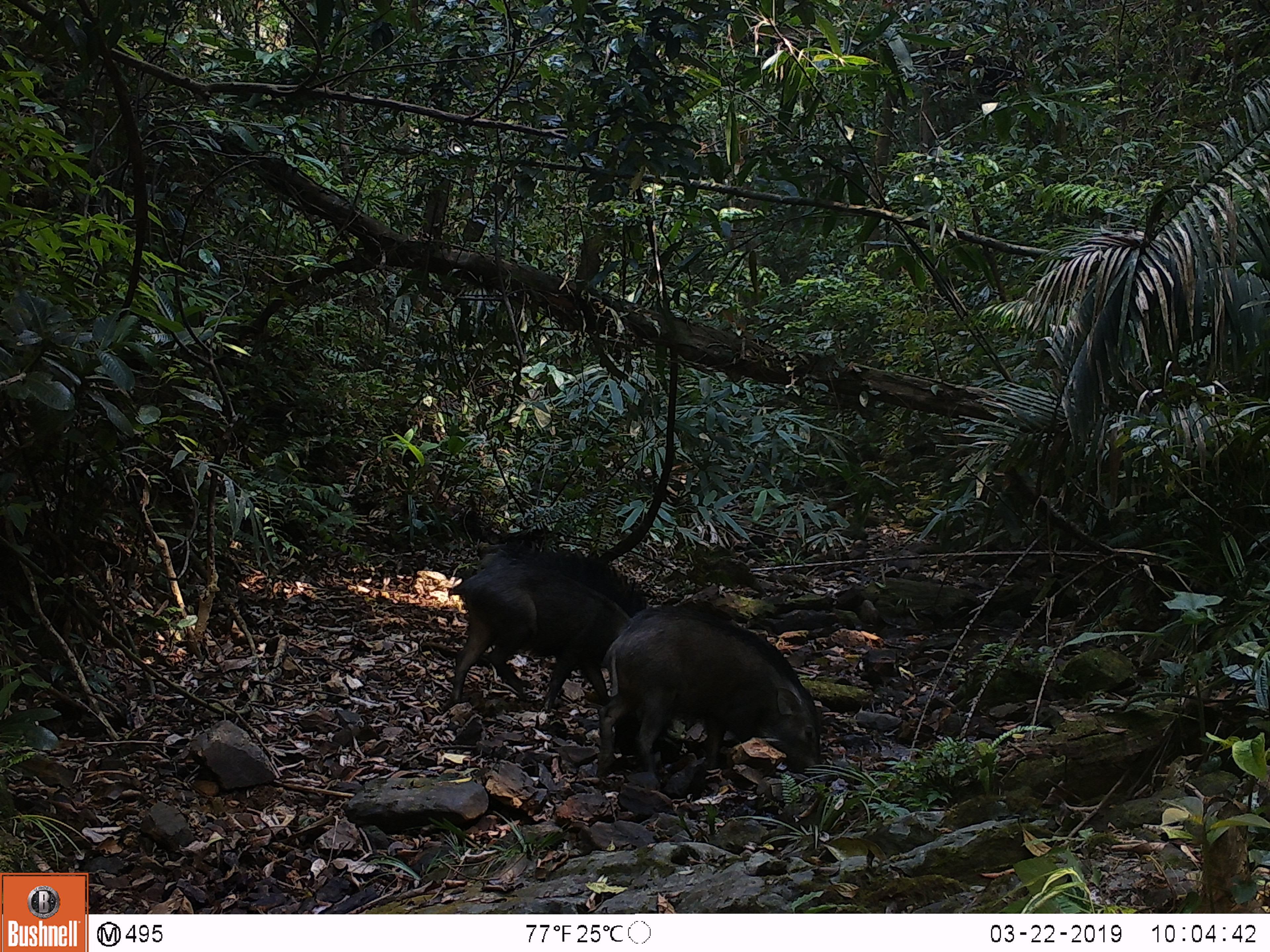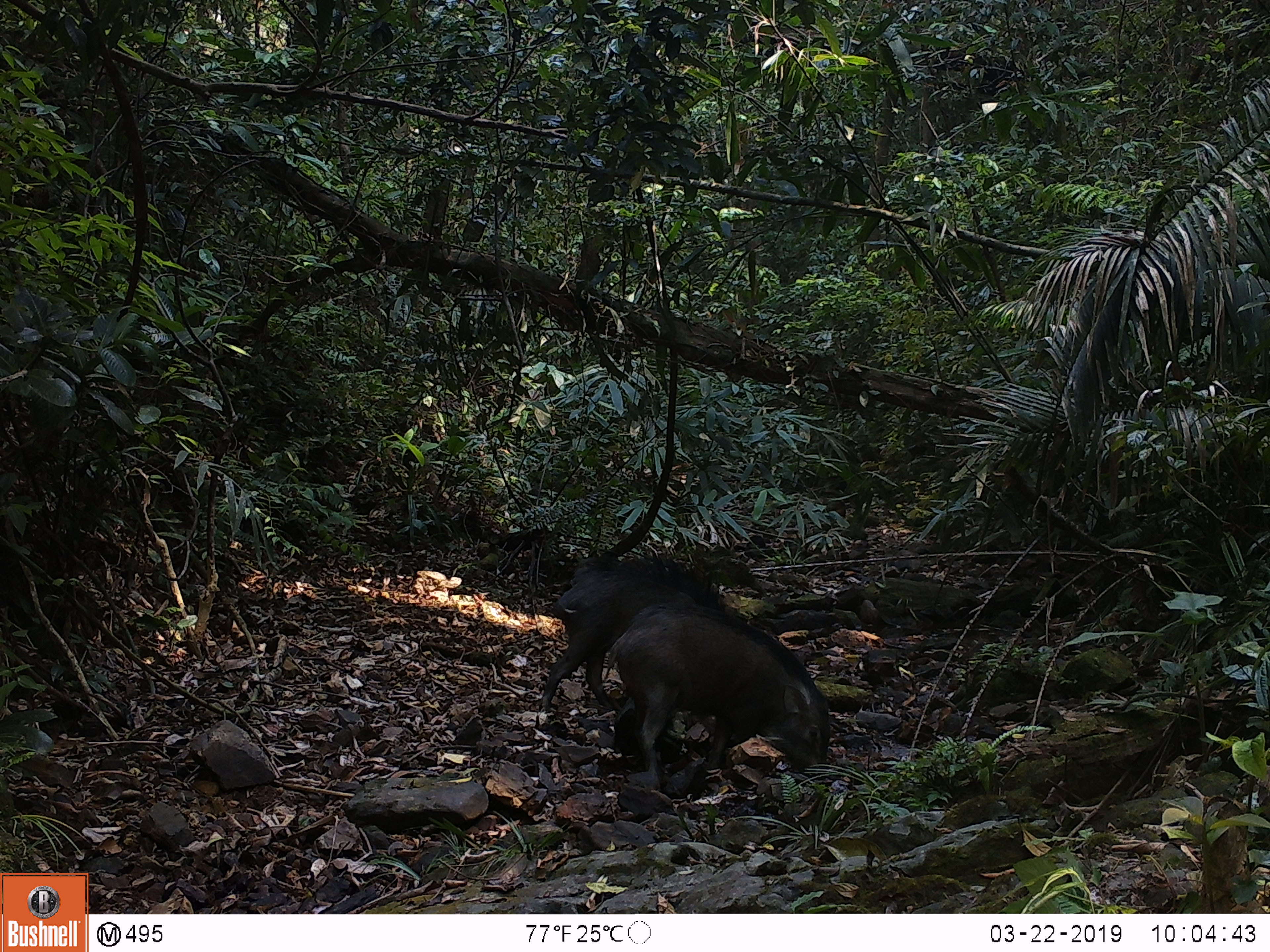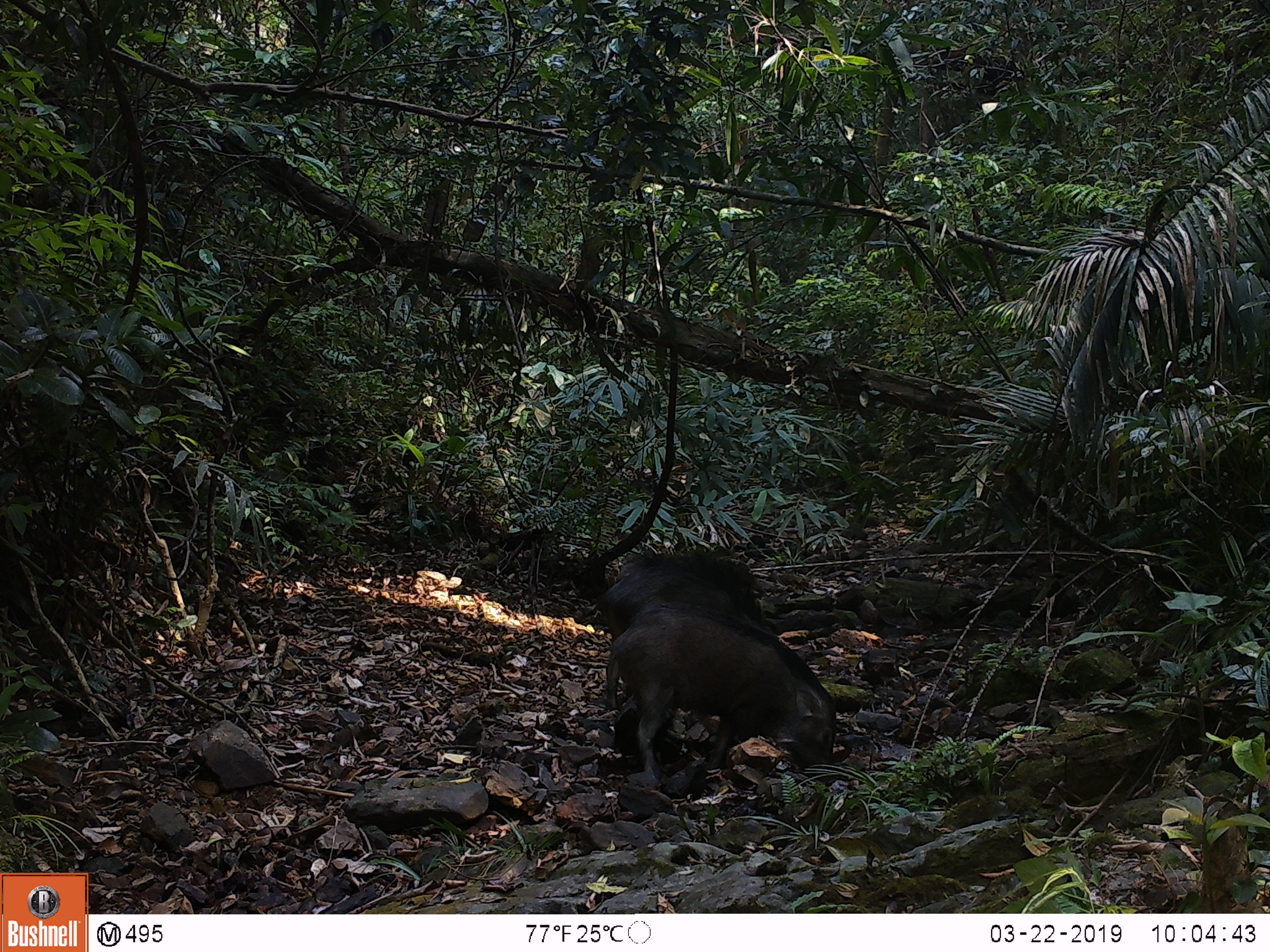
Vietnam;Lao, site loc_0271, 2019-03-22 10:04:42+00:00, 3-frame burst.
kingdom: Animalia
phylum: Chordata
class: Mammalia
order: Artiodactyla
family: Suidae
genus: Sus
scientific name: Sus scrofa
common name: eurasian wild pig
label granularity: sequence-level